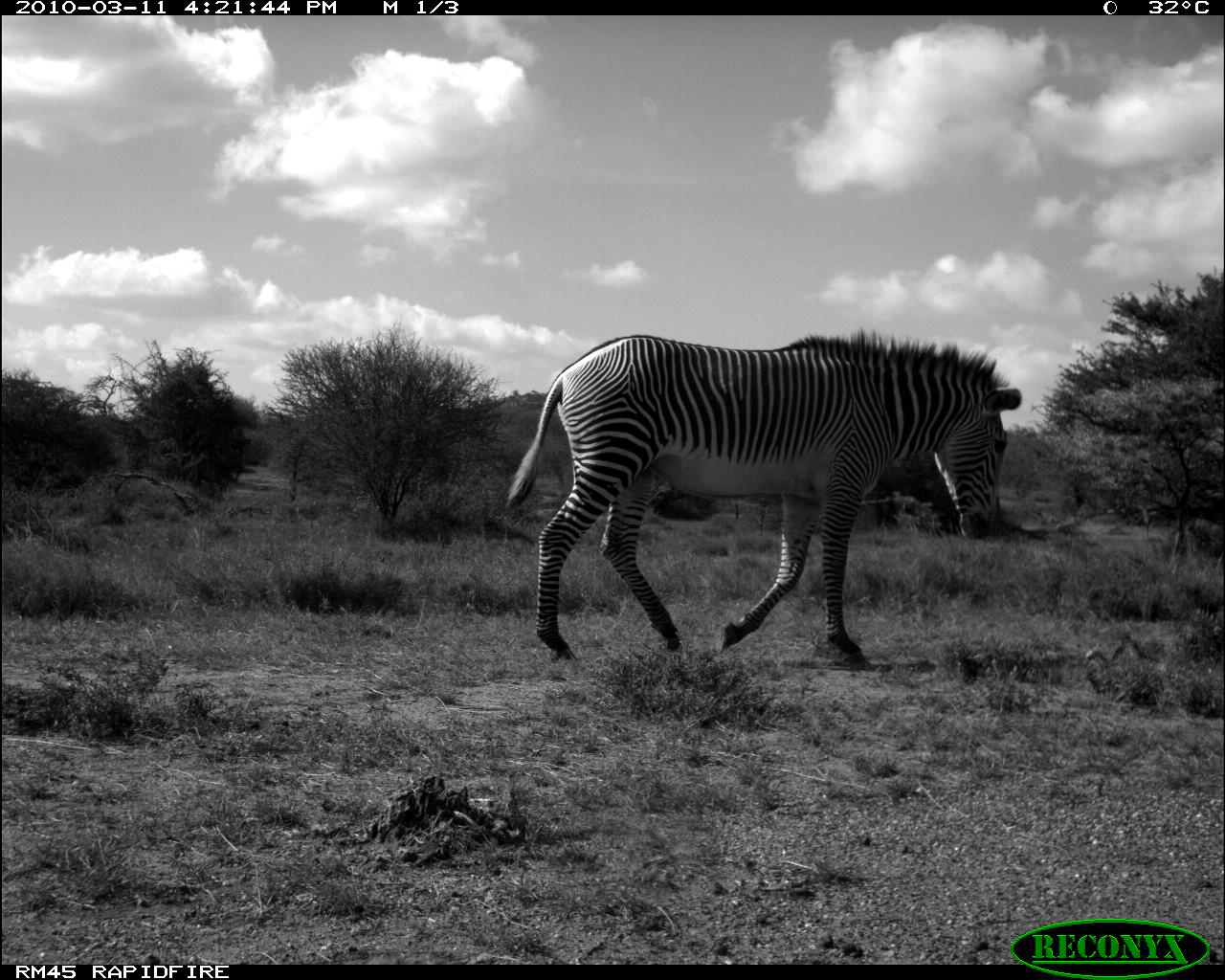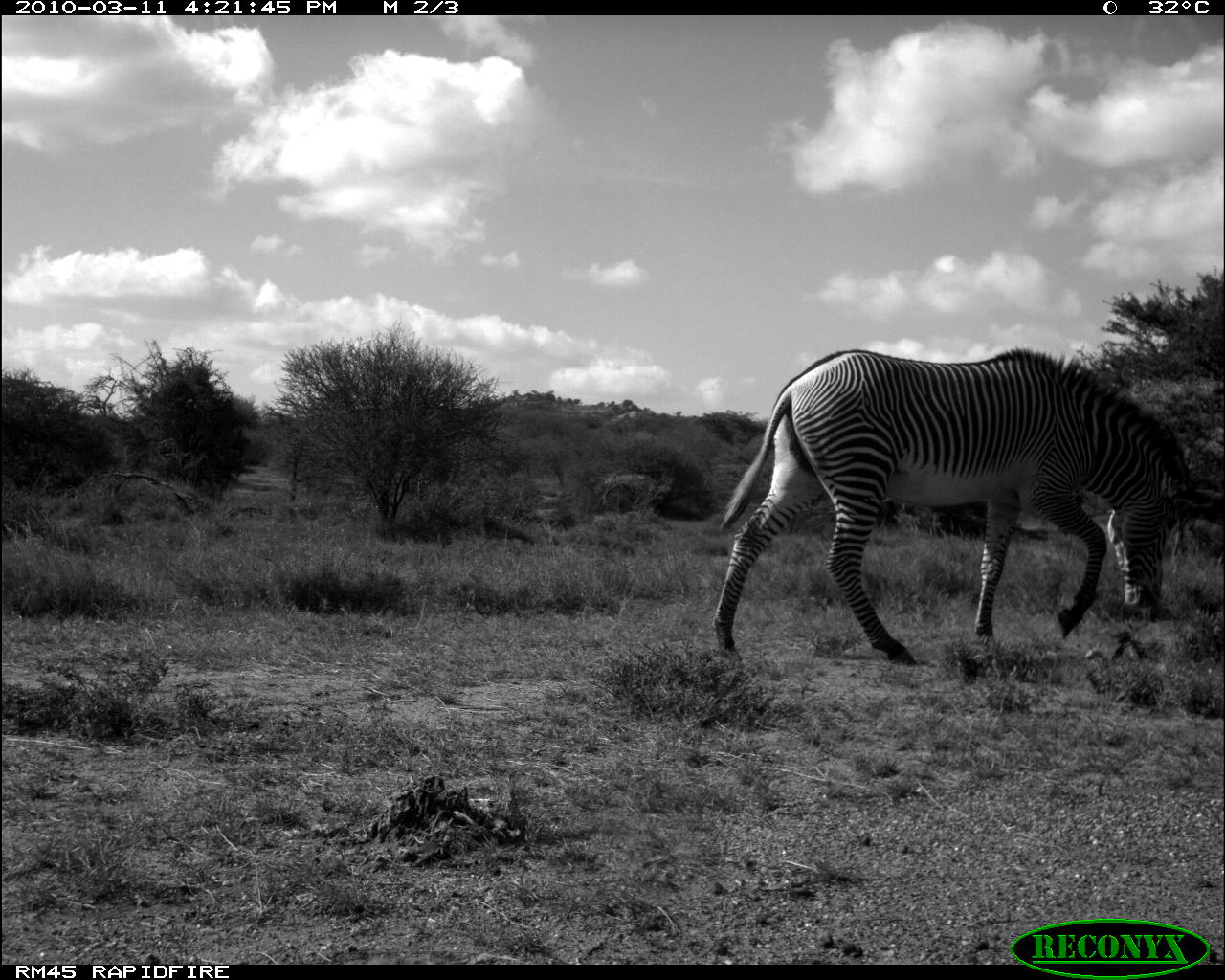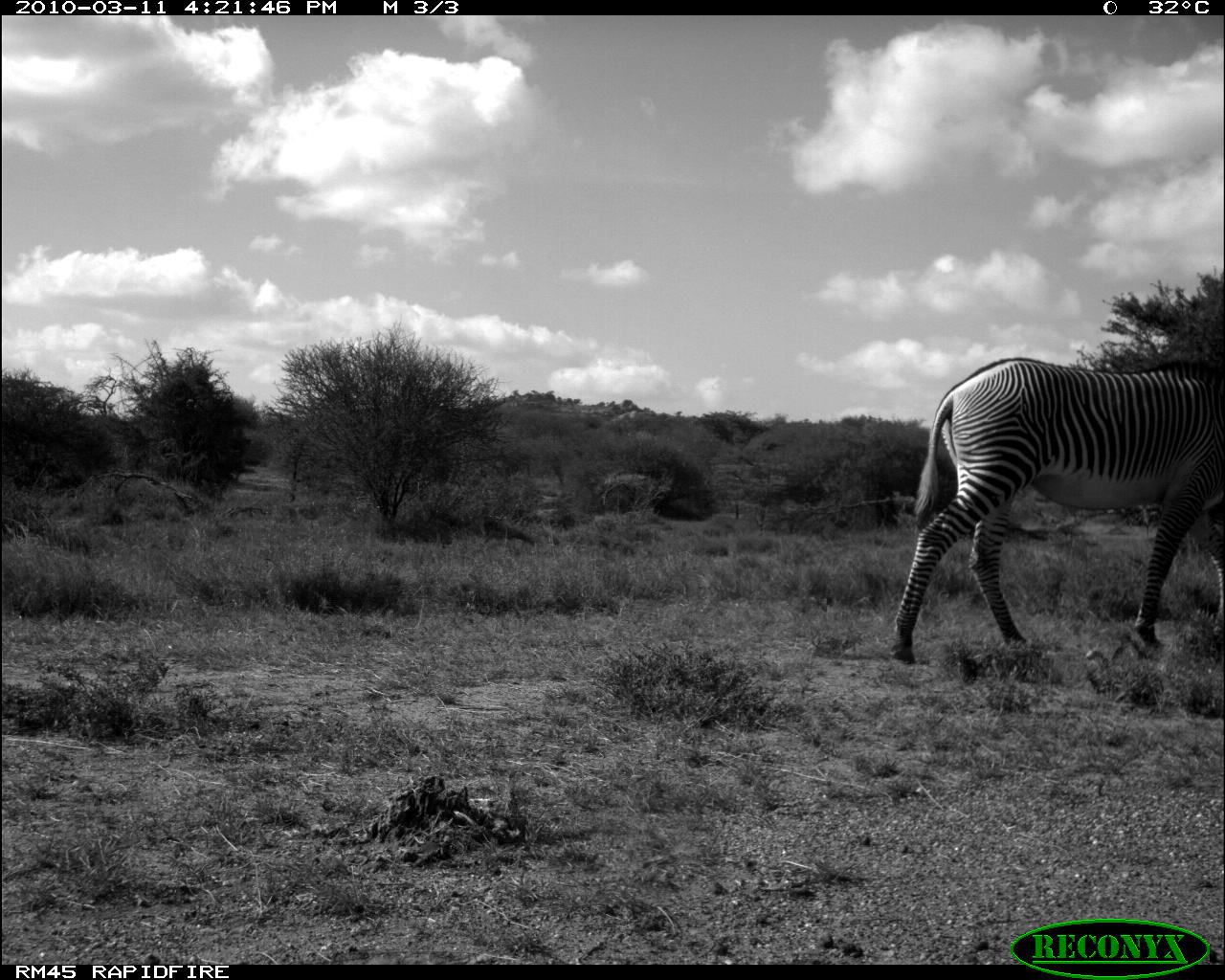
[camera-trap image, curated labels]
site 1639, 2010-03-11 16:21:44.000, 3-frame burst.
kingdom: Animalia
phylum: Chordata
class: Mammalia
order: Perissodactyla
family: Equidae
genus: Equus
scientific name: Equus grevyi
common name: grévy's zebra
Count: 1.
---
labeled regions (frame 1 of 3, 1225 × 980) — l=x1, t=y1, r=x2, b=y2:
equus grevyi: l=505, t=324, r=1021, b=668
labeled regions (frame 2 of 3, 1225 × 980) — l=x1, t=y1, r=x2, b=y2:
equus grevyi: l=705, t=345, r=1199, b=670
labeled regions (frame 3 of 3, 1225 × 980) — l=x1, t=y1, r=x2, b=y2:
equus grevyi: l=889, t=354, r=1225, b=665